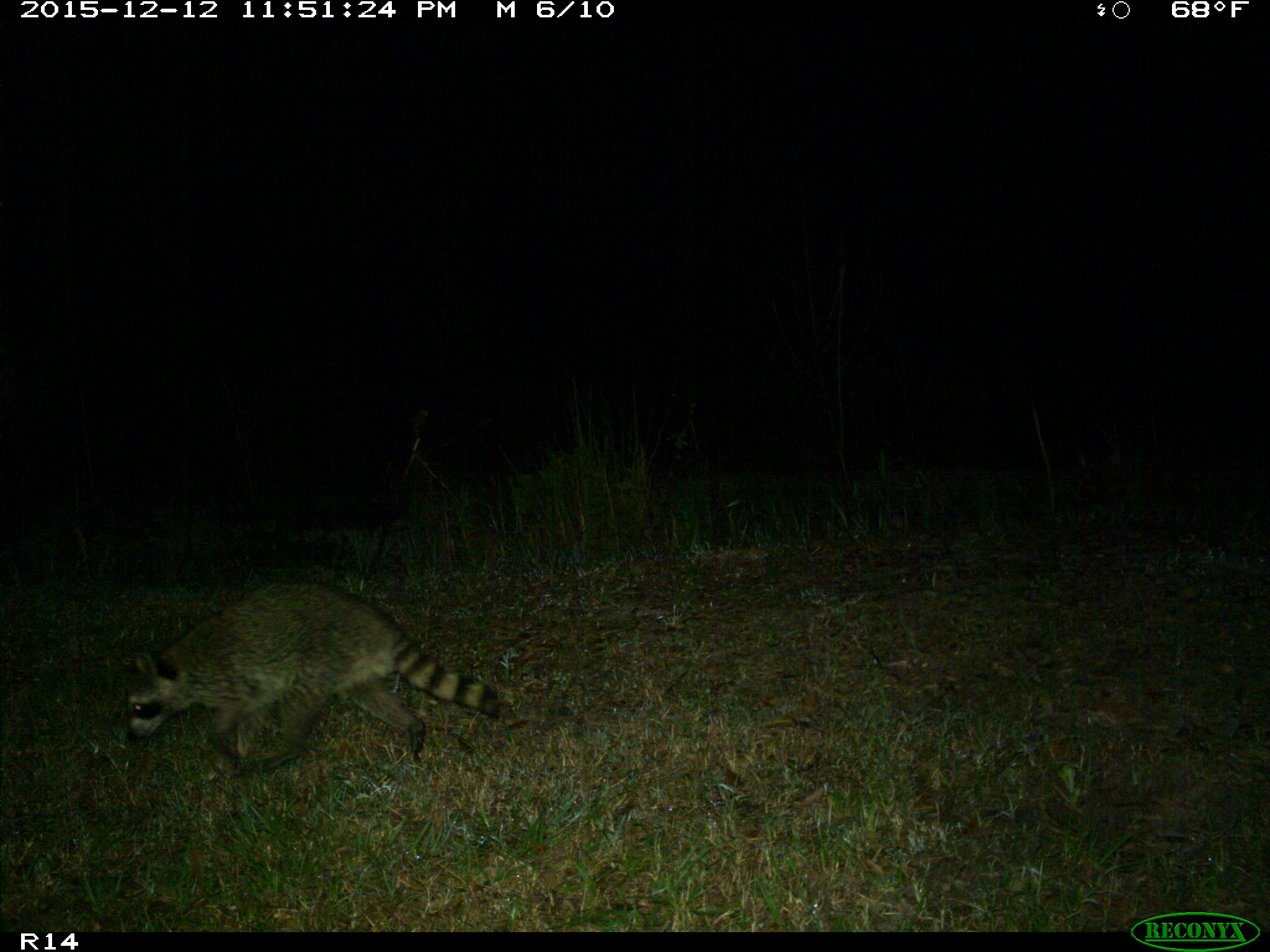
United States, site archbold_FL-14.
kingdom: Animalia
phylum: Chordata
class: Mammalia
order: Carnivora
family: Procyonidae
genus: Procyon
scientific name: Procyon lotor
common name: common raccoon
Procyon lotor (common raccoon).